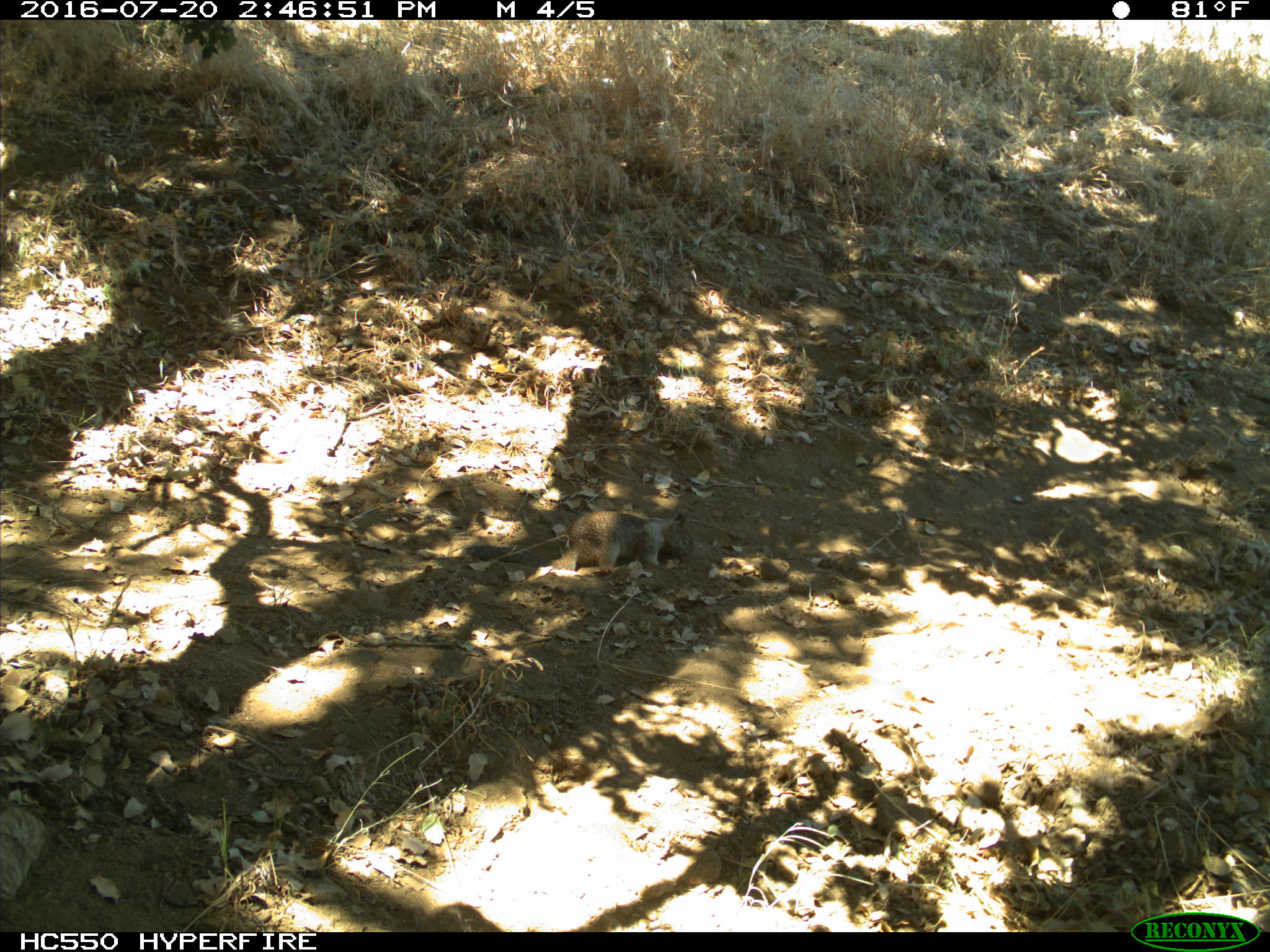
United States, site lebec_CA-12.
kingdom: Animalia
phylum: Chordata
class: Mammalia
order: Rodentia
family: Sciuridae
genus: Otospermophilus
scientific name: Otospermophilus beecheyi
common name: california ground squirrel